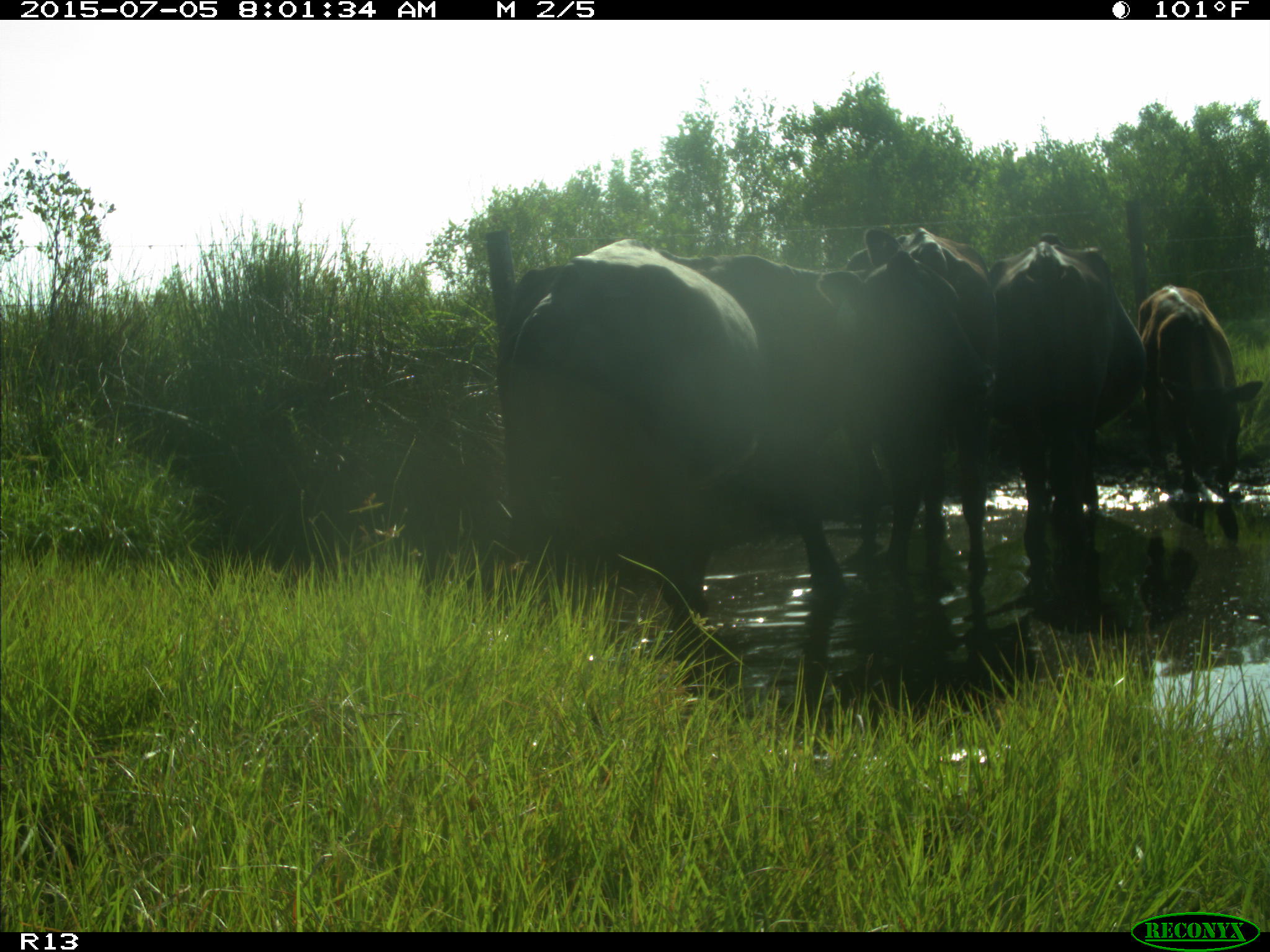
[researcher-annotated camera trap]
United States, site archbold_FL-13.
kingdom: Animalia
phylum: Chordata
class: Mammalia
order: Artiodactyla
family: Bovidae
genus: Bos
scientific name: Bos taurus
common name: domestic cow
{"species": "Bos taurus (domestic cow)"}